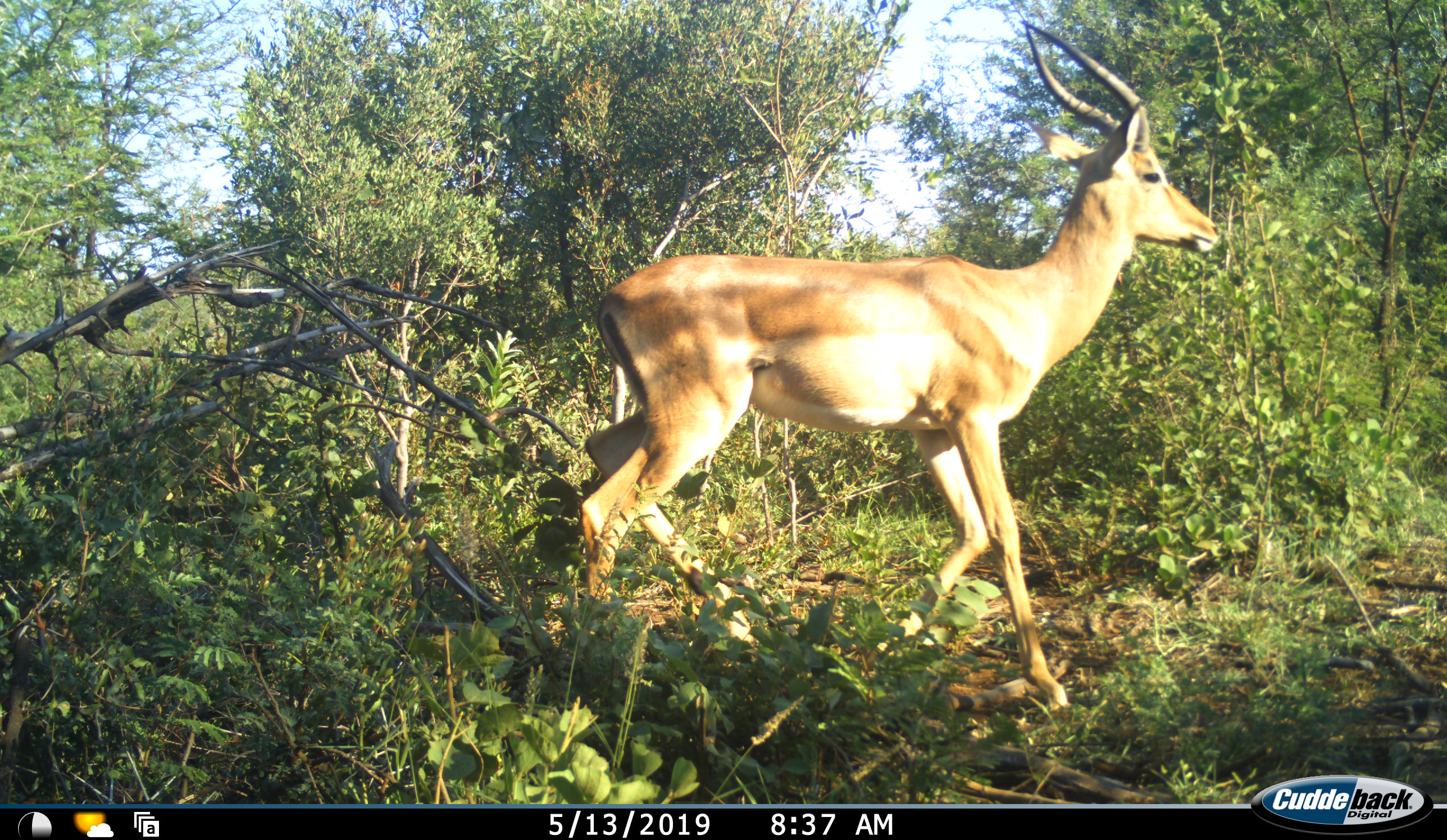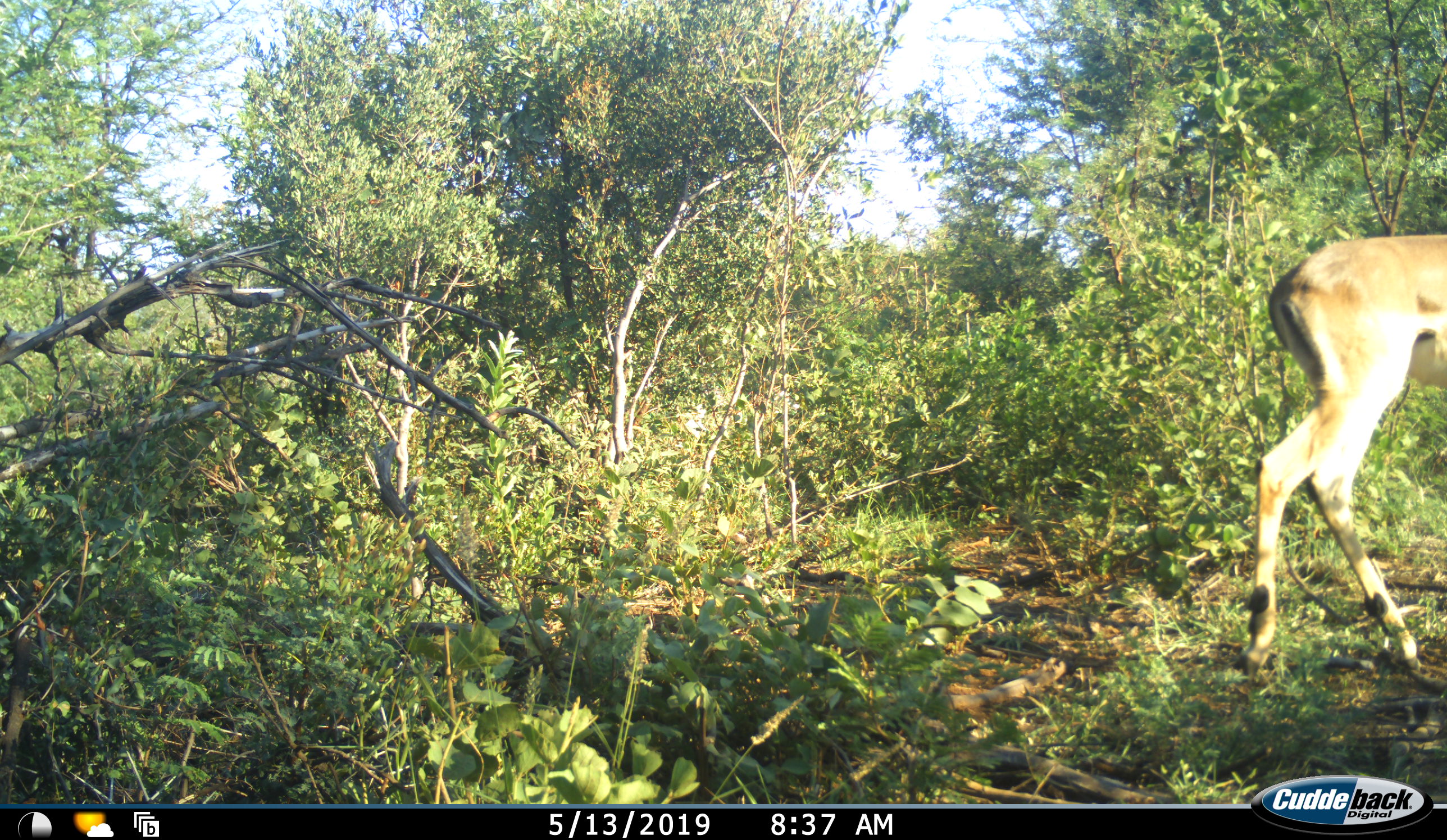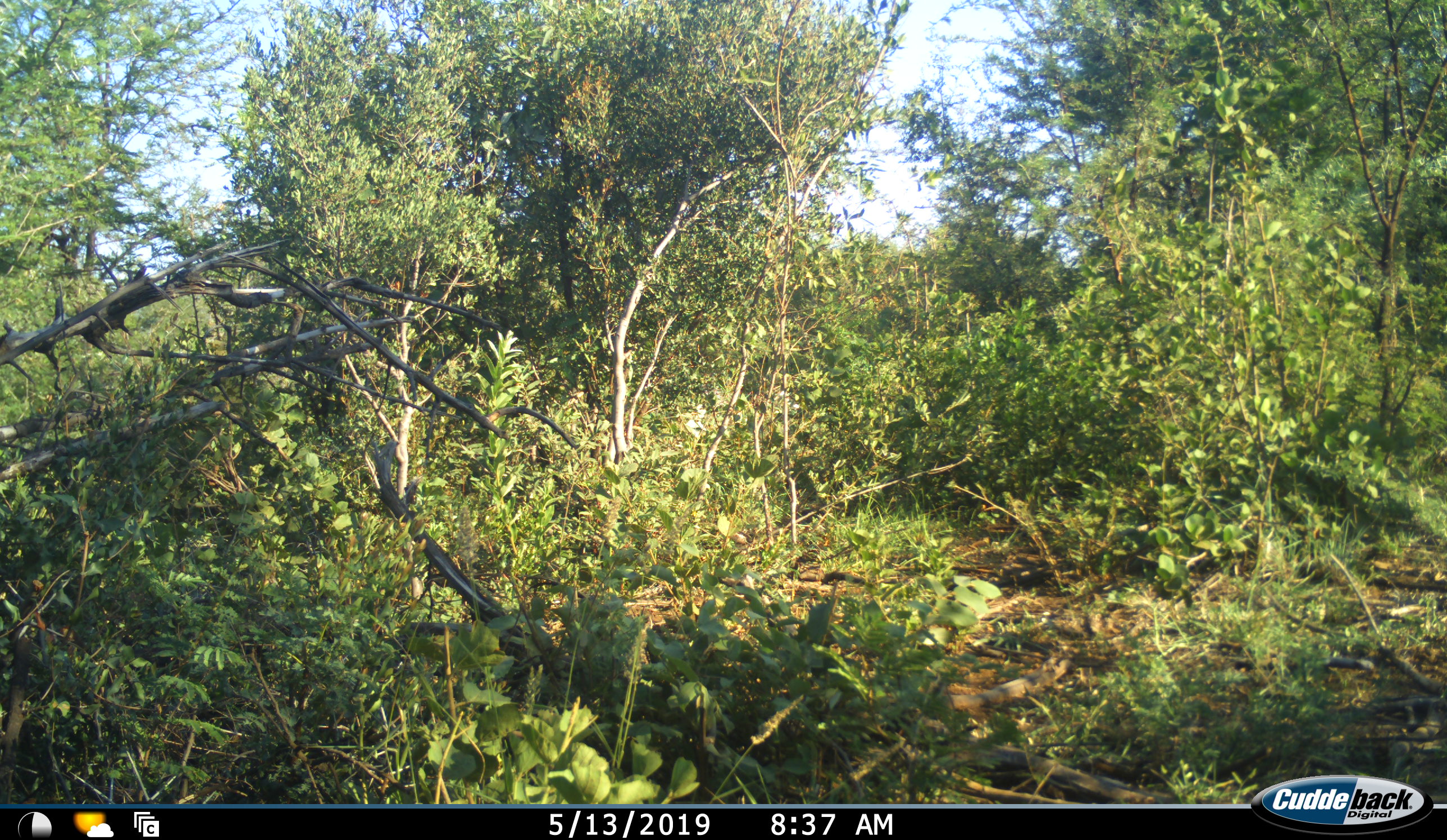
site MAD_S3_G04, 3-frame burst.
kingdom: Animalia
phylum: Chordata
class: Mammalia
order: Artiodactyla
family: Bovidae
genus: Aepyceros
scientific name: Aepyceros melampus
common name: impala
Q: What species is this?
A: Impala (Aepyceros melampus).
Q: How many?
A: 1.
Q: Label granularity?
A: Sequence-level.